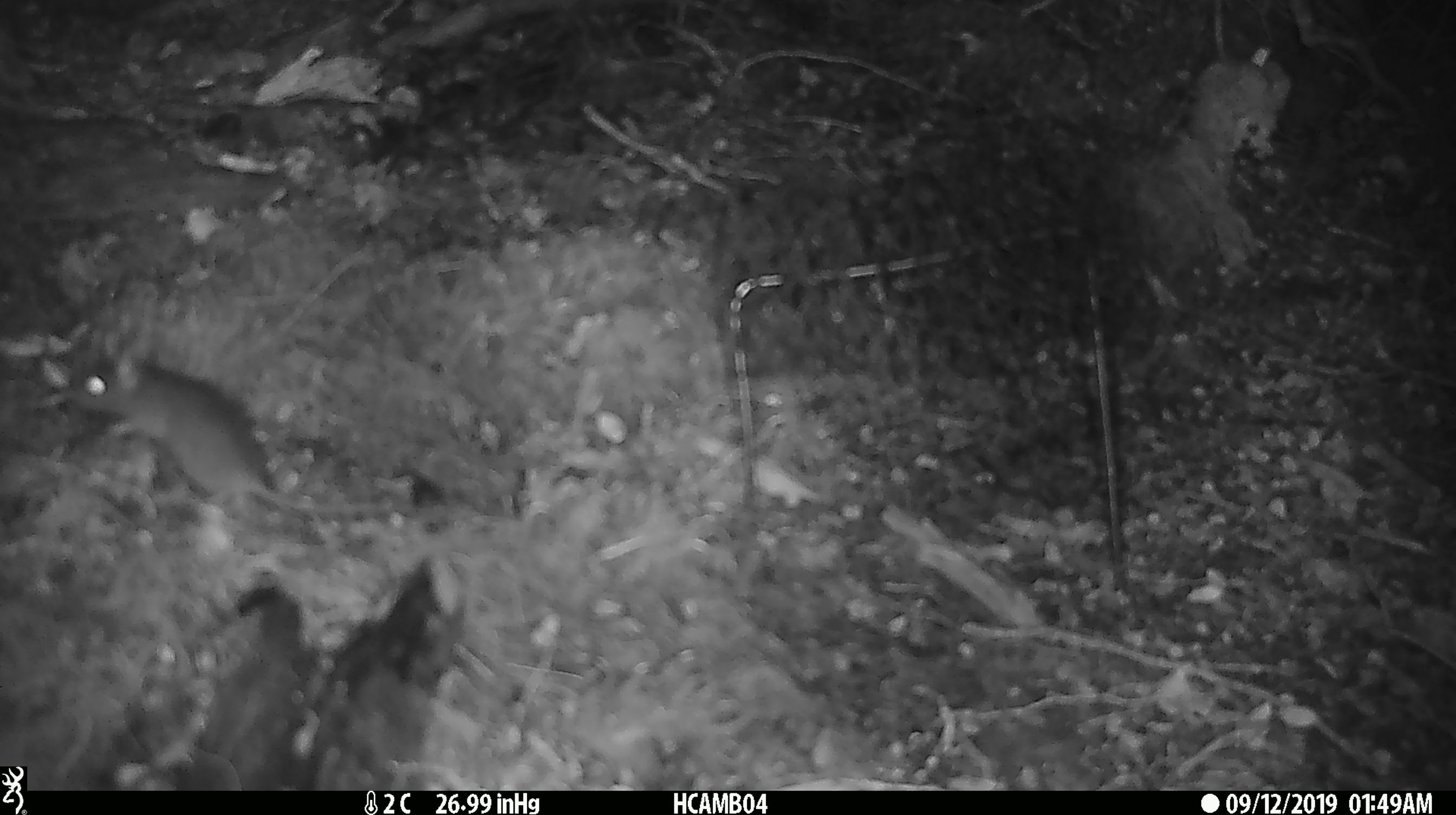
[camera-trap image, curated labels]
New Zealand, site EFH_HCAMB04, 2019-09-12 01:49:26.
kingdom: Animalia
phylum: Chordata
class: Mammalia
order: Rodentia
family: Muridae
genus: Mus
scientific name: Mus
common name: mouse